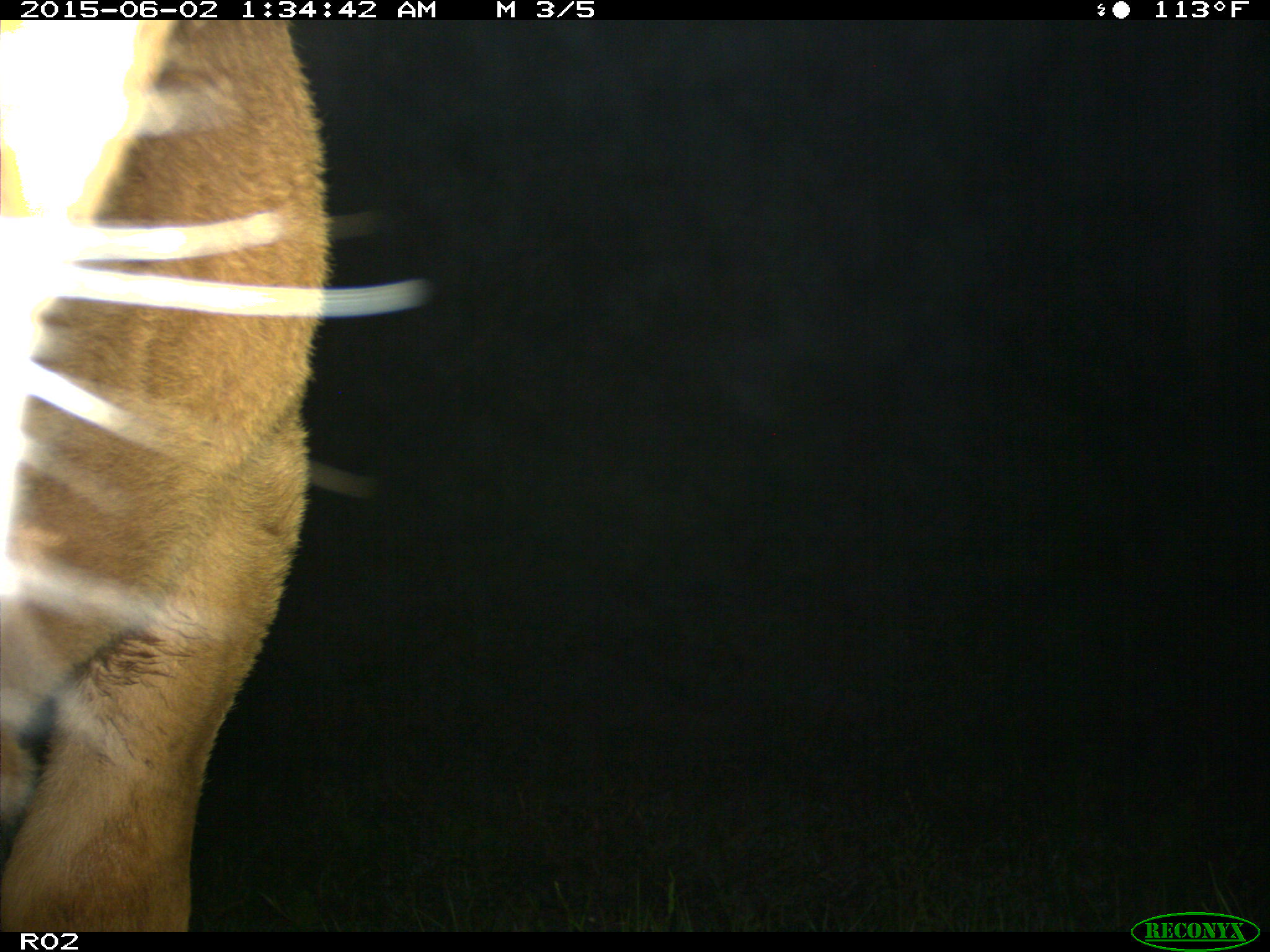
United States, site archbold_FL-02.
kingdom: Animalia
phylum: Chordata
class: Mammalia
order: Artiodactyla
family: Bovidae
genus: Bos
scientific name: Bos taurus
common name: domestic cow